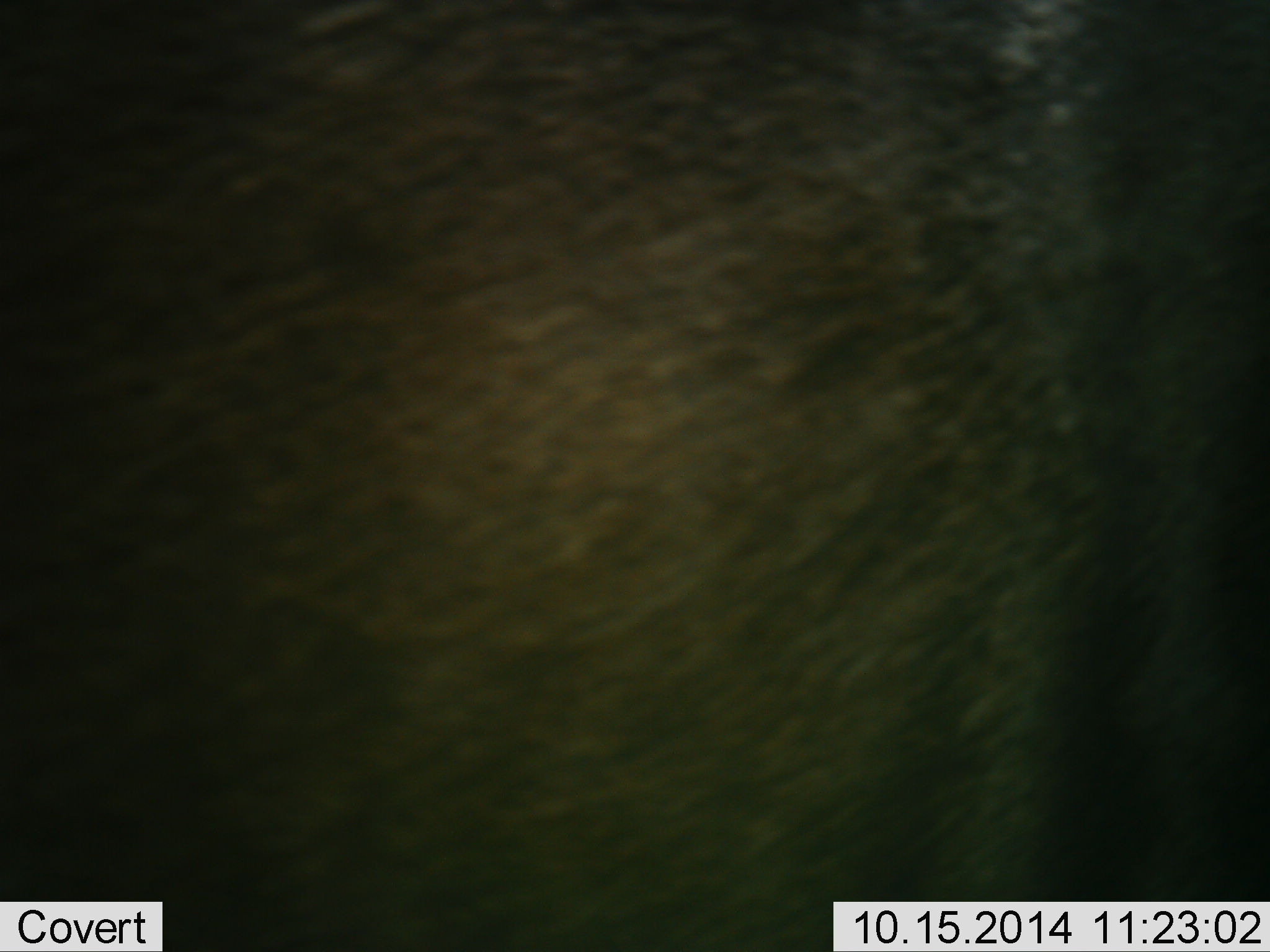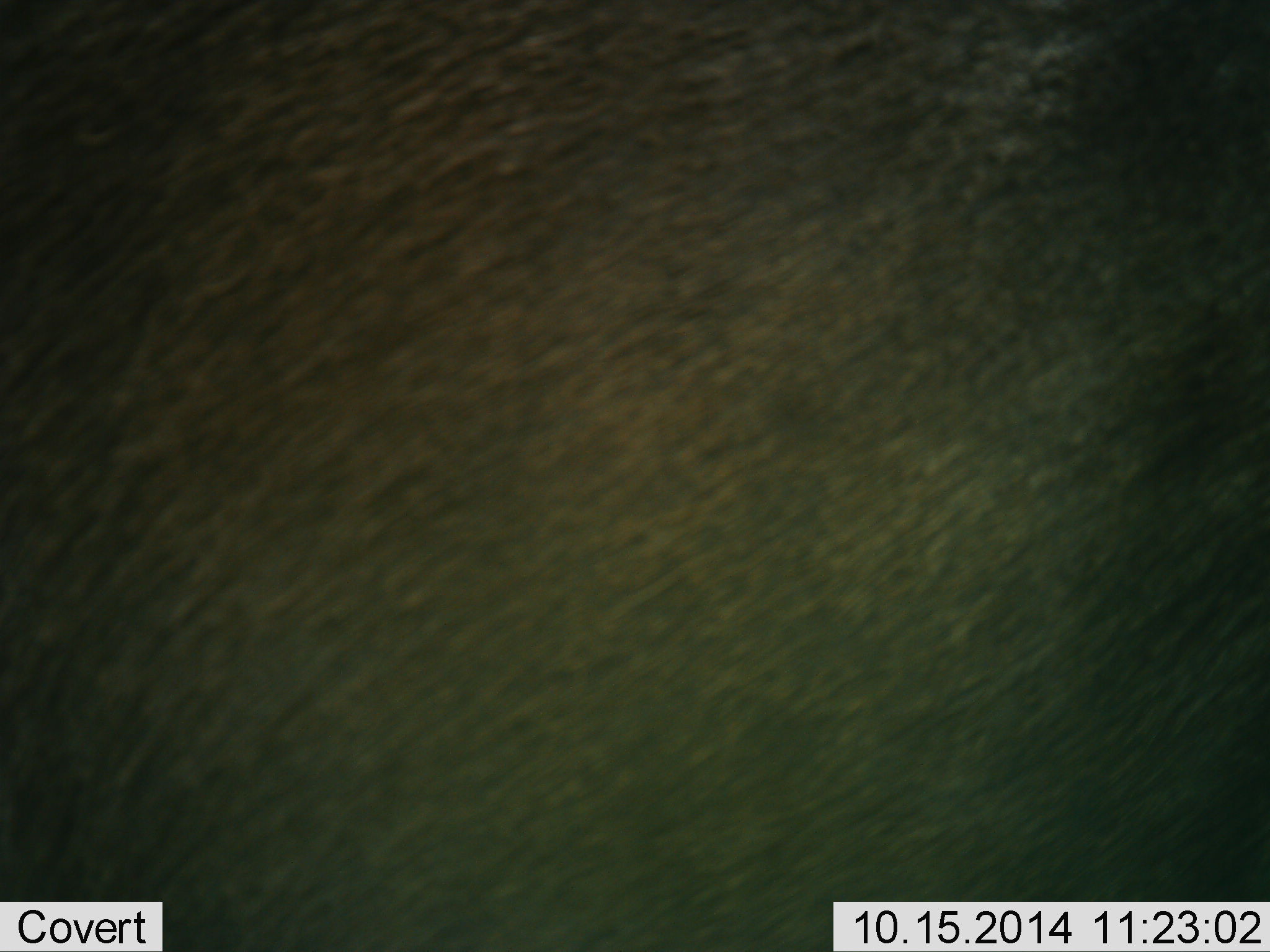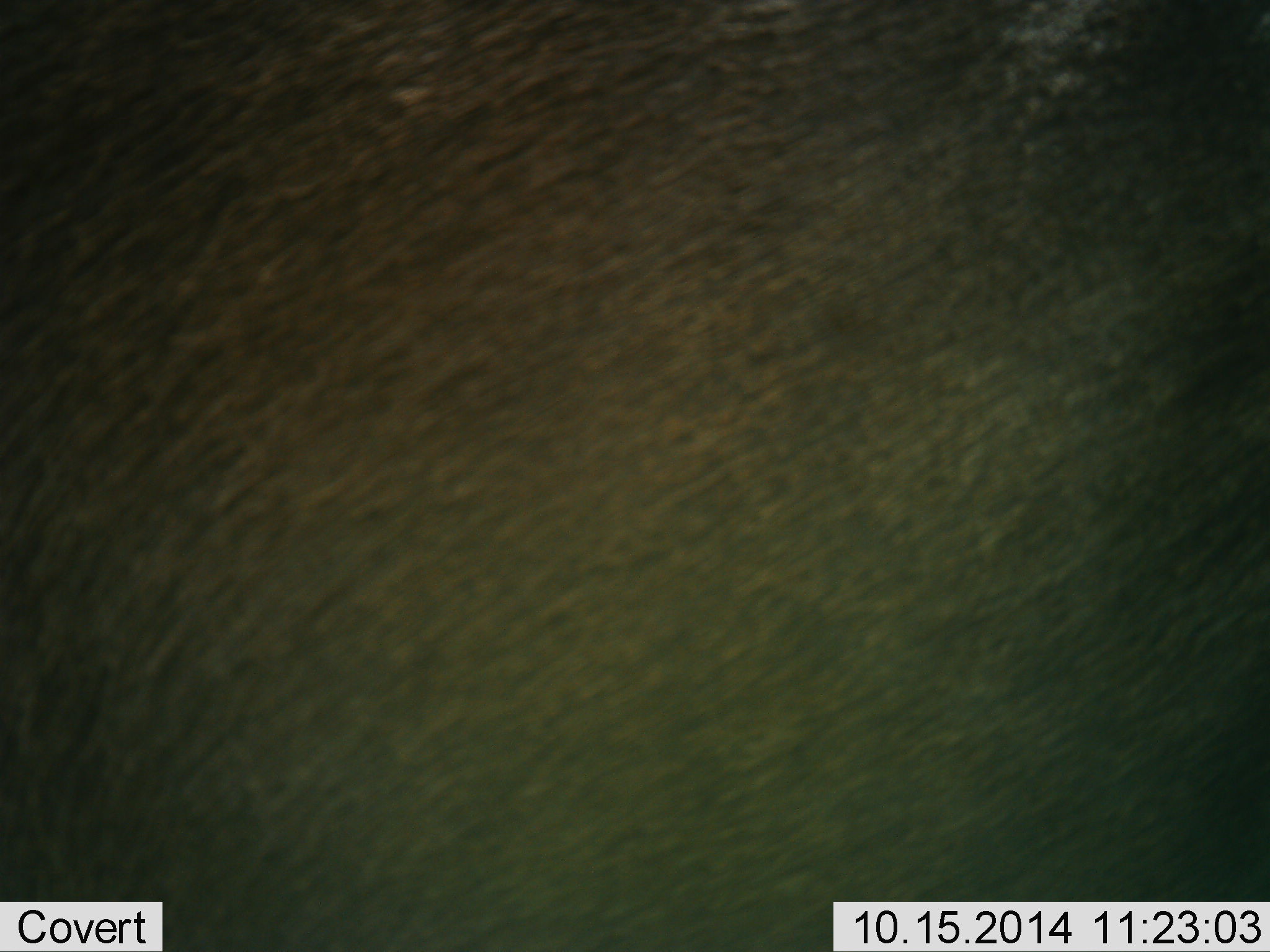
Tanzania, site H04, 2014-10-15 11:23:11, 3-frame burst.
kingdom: Animalia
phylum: Chordata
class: Mammalia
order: Artiodactyla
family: Bovidae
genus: Connochaetes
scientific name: Connochaetes taurinus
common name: blue wildebeest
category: wildebeest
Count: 1.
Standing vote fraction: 75%.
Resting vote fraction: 0%.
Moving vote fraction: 25%.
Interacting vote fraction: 0%.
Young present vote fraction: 0%.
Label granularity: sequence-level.